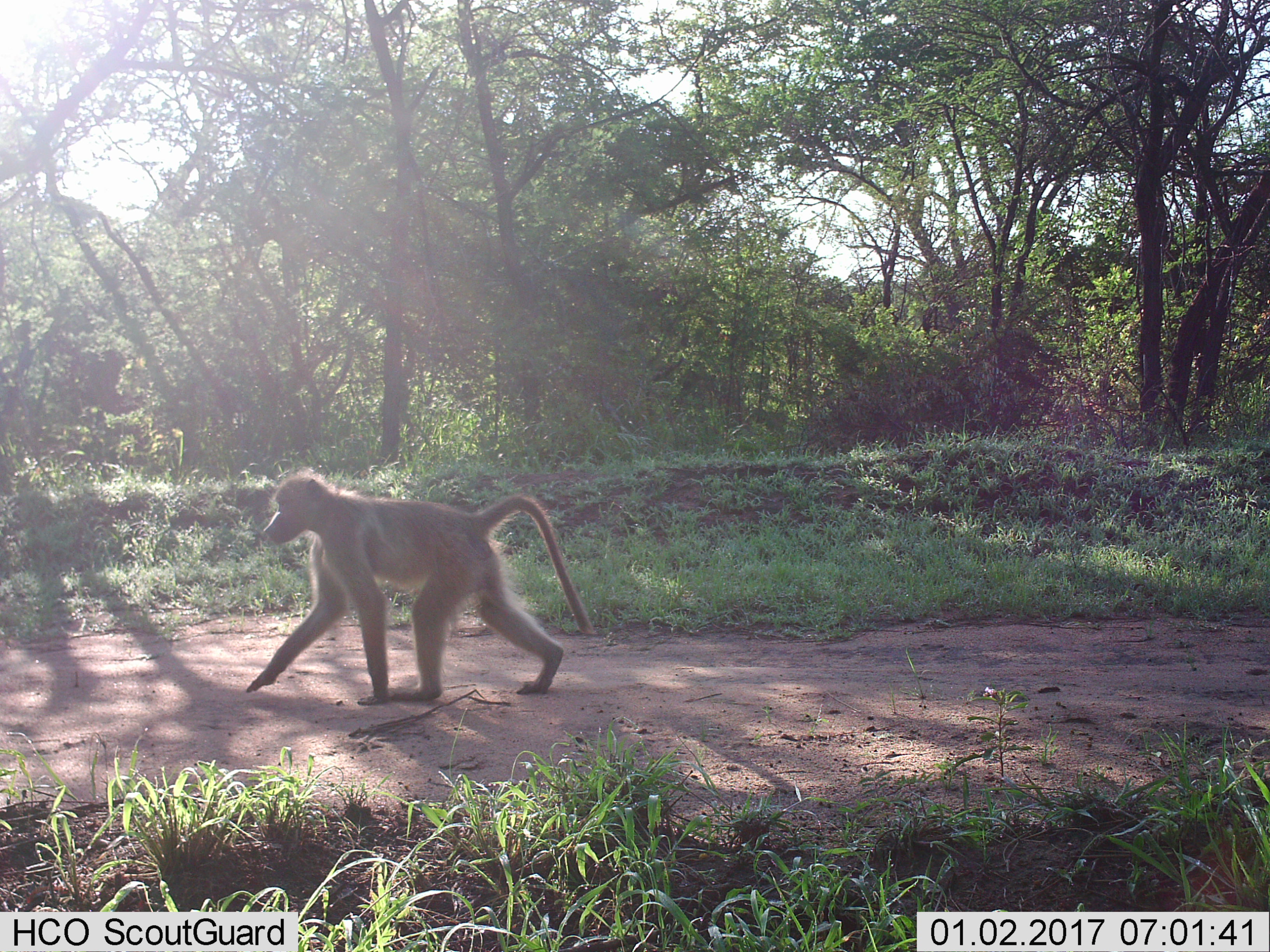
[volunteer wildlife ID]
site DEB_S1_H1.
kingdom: Animalia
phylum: Chordata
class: Mammalia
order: Primates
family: Cercopithecidae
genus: Papio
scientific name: Papio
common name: baboon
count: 1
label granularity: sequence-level